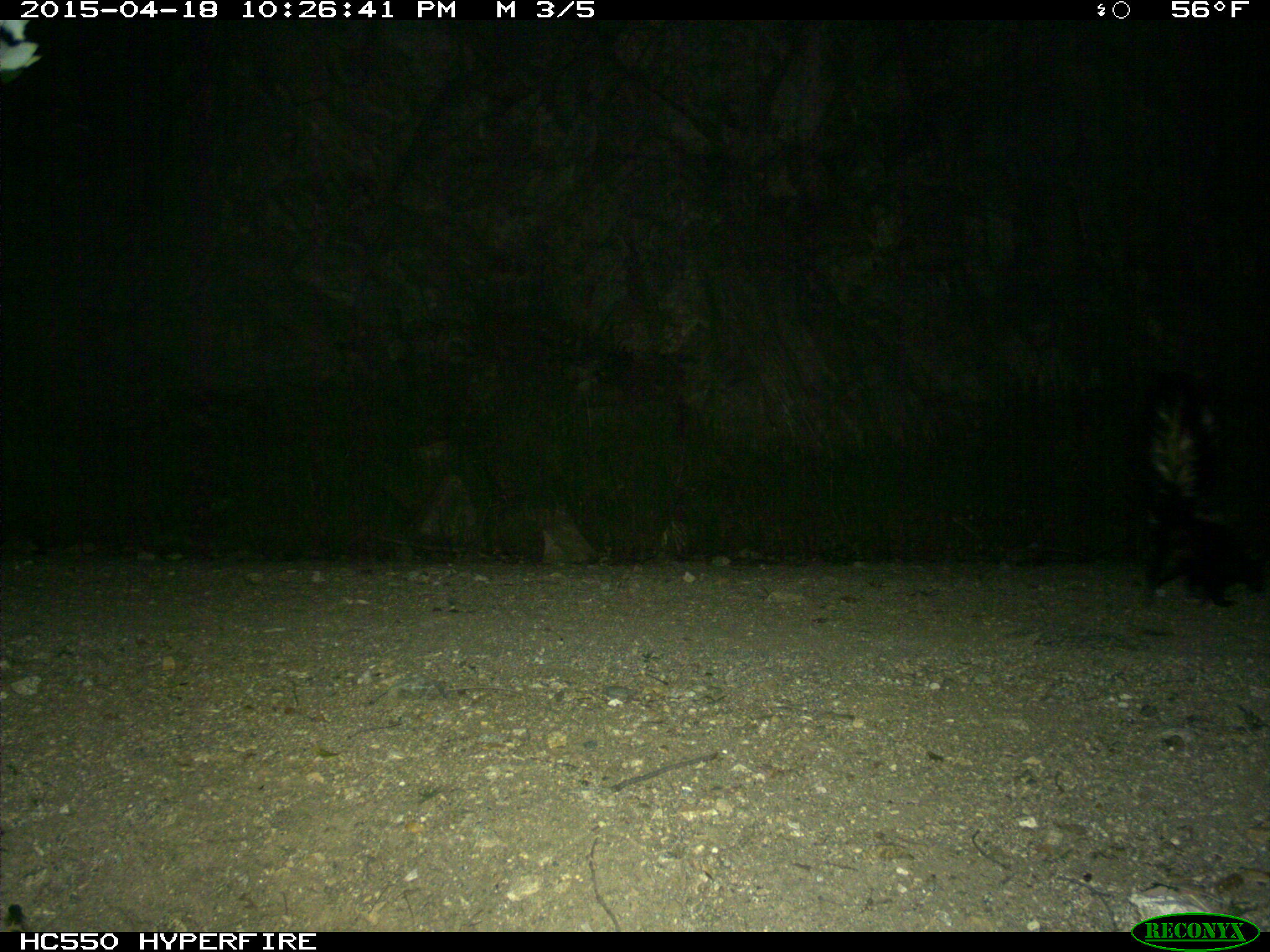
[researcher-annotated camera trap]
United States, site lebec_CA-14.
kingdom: Animalia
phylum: Chordata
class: Mammalia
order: Carnivora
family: Mephitidae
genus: Mephitis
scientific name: Mephitis mephitis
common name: striped skunk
Mephitis mephitis (striped skunk).